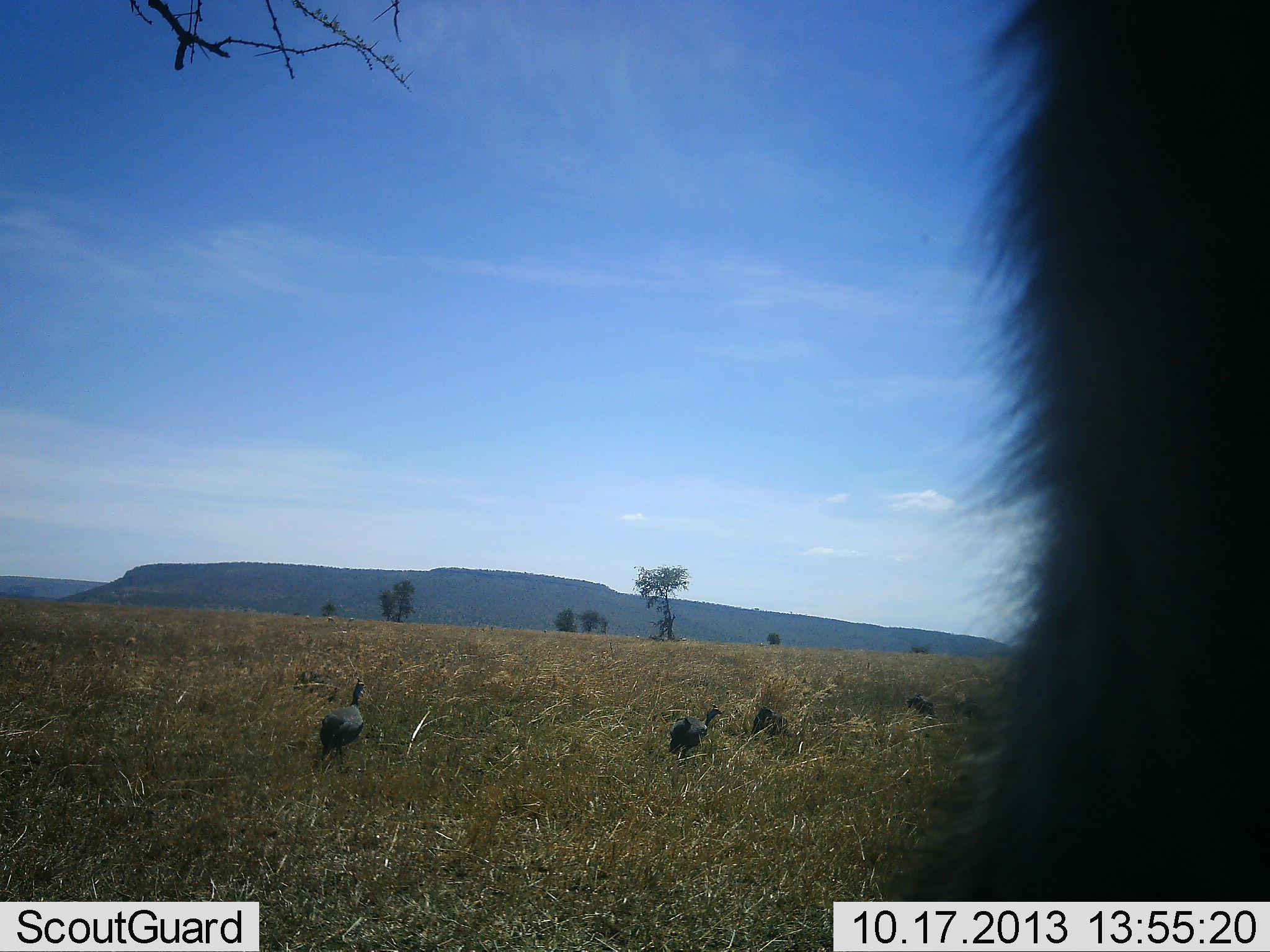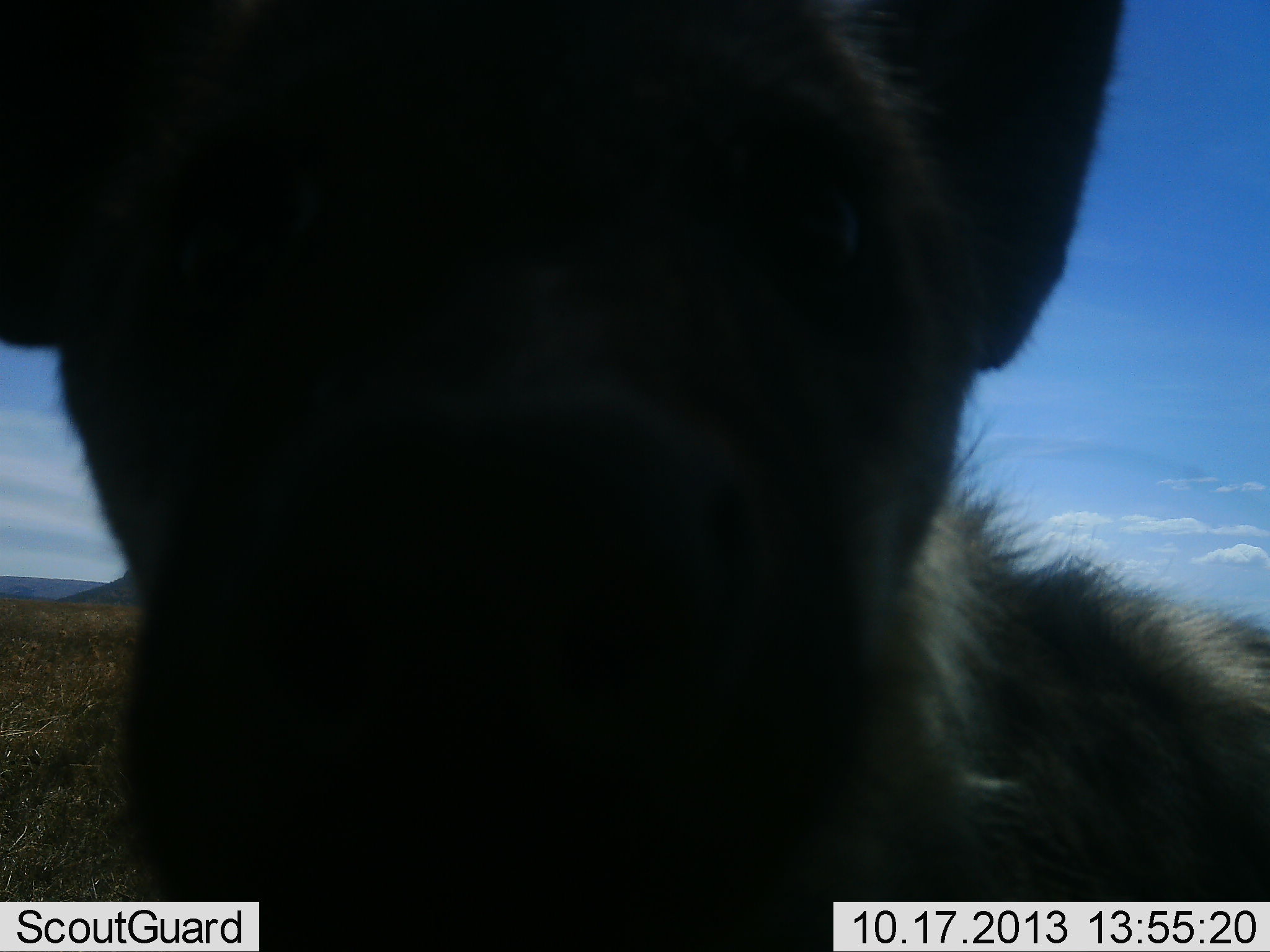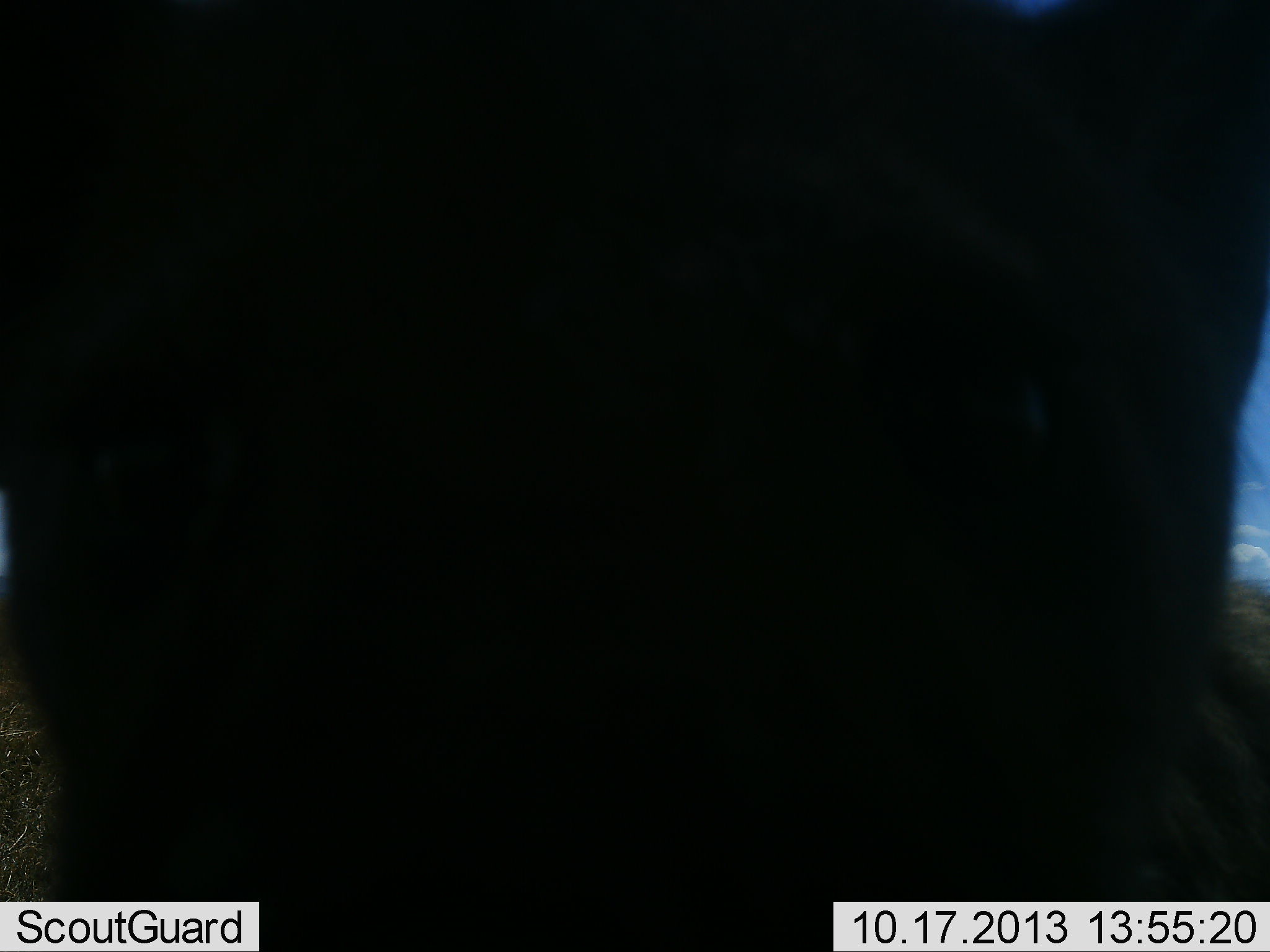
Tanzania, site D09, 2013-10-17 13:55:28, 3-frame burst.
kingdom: Animalia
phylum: Chordata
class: Aves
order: Galliformes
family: Numididae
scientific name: Numididae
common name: guinea fowl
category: guineafowl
Guineafowl (guinea fowl) (Numididae), count 4. Behavior (volunteer vote fractions): standing 57%, resting 0%, moving 57%, interacting 0%. Young present (vote fraction): 0%. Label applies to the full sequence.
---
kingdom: Animalia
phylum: Chordata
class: Mammalia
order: Carnivora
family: Hyaenidae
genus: Crocuta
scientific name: Crocuta crocuta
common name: spotted hyena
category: hyenaspotted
Hyenaspotted (spotted hyena) (Crocuta crocuta), count 1. Behavior (volunteer vote fractions): standing 65%, resting 0%, moving 18%, interacting 24%. Young present (vote fraction): 6%. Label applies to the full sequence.